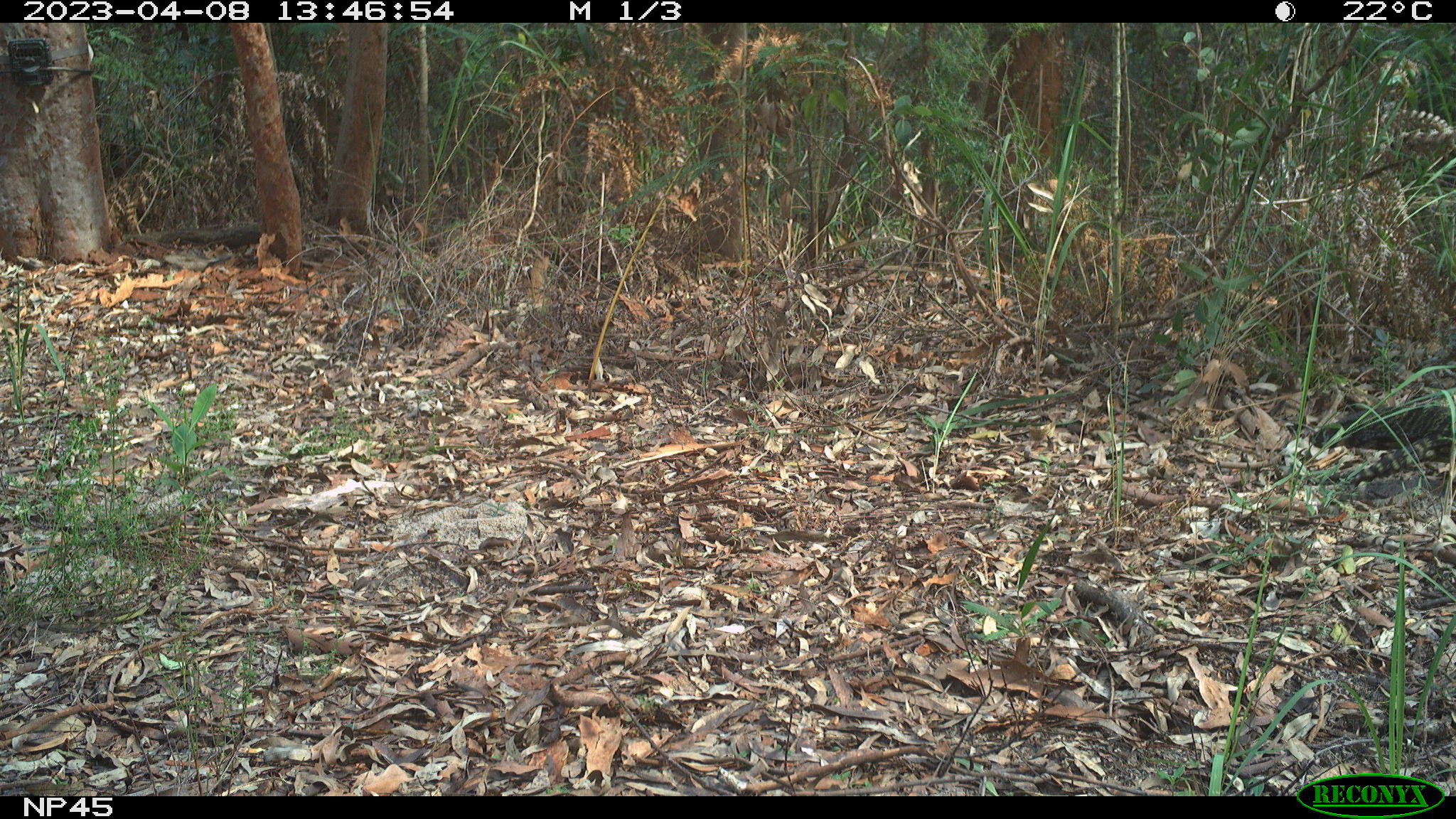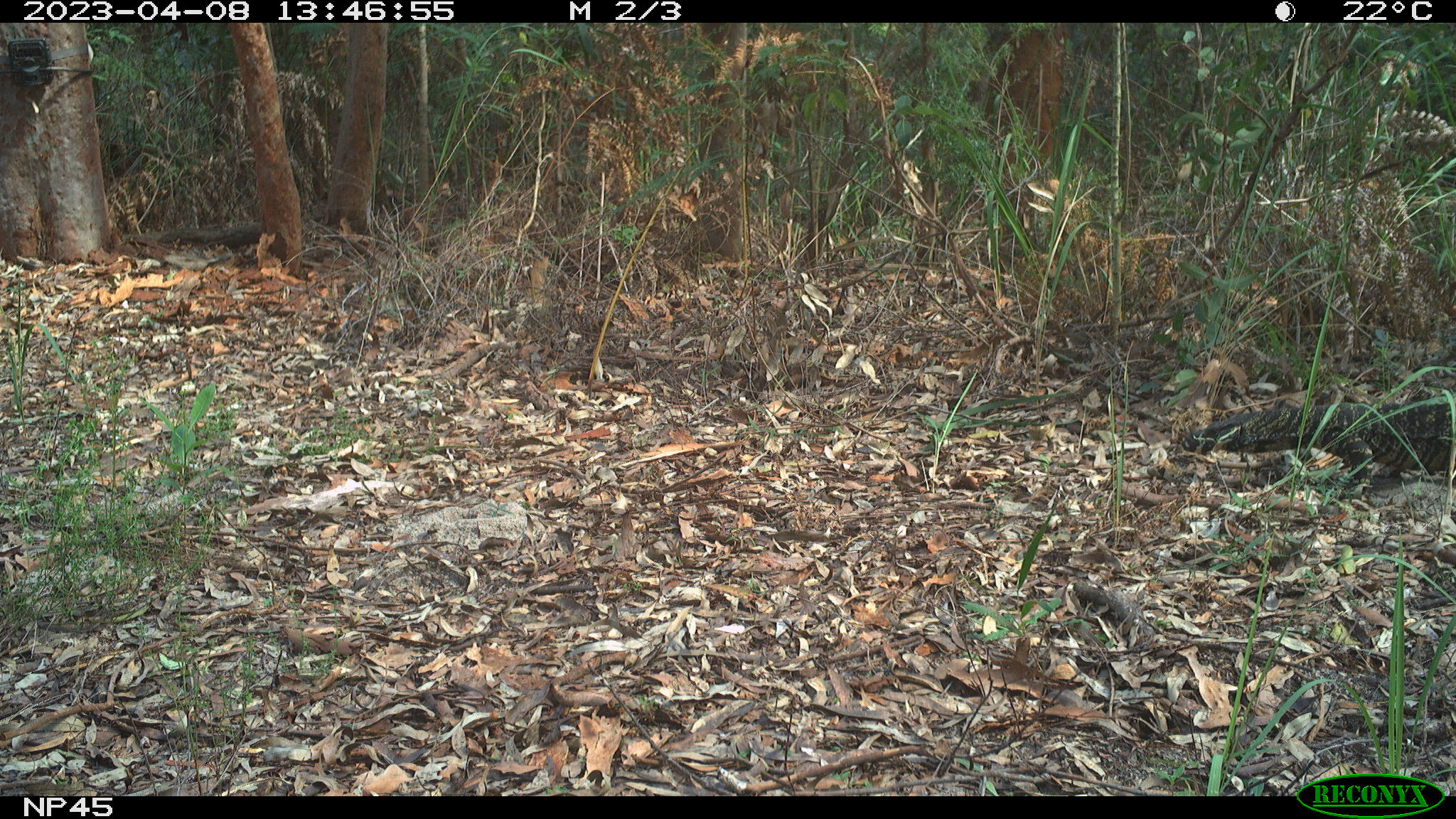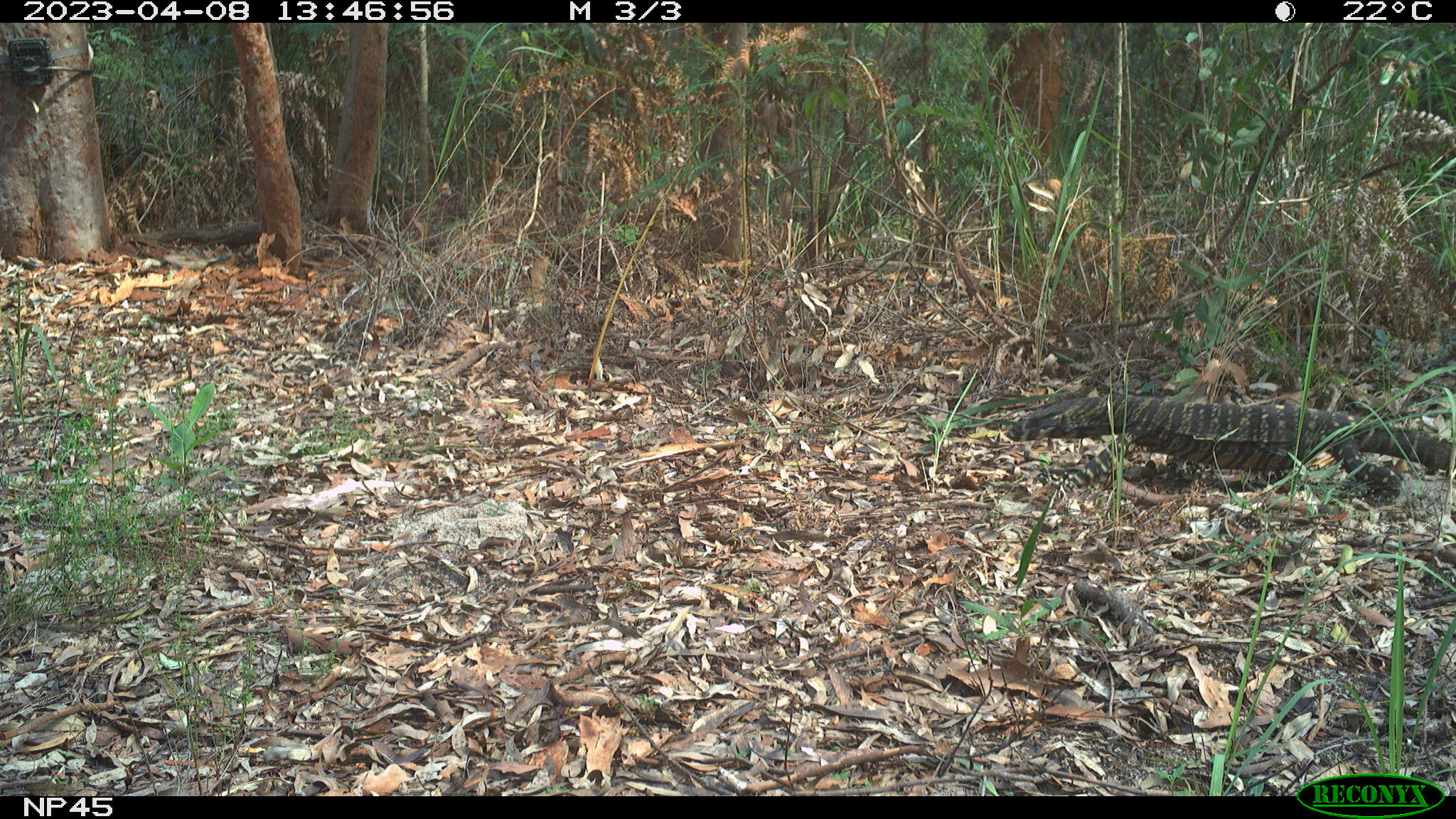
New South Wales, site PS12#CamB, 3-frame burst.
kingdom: Animalia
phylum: Chordata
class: Reptilia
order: Squamata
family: Varanidae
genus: Varanus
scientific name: Varanus varius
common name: lace monitor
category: goanna